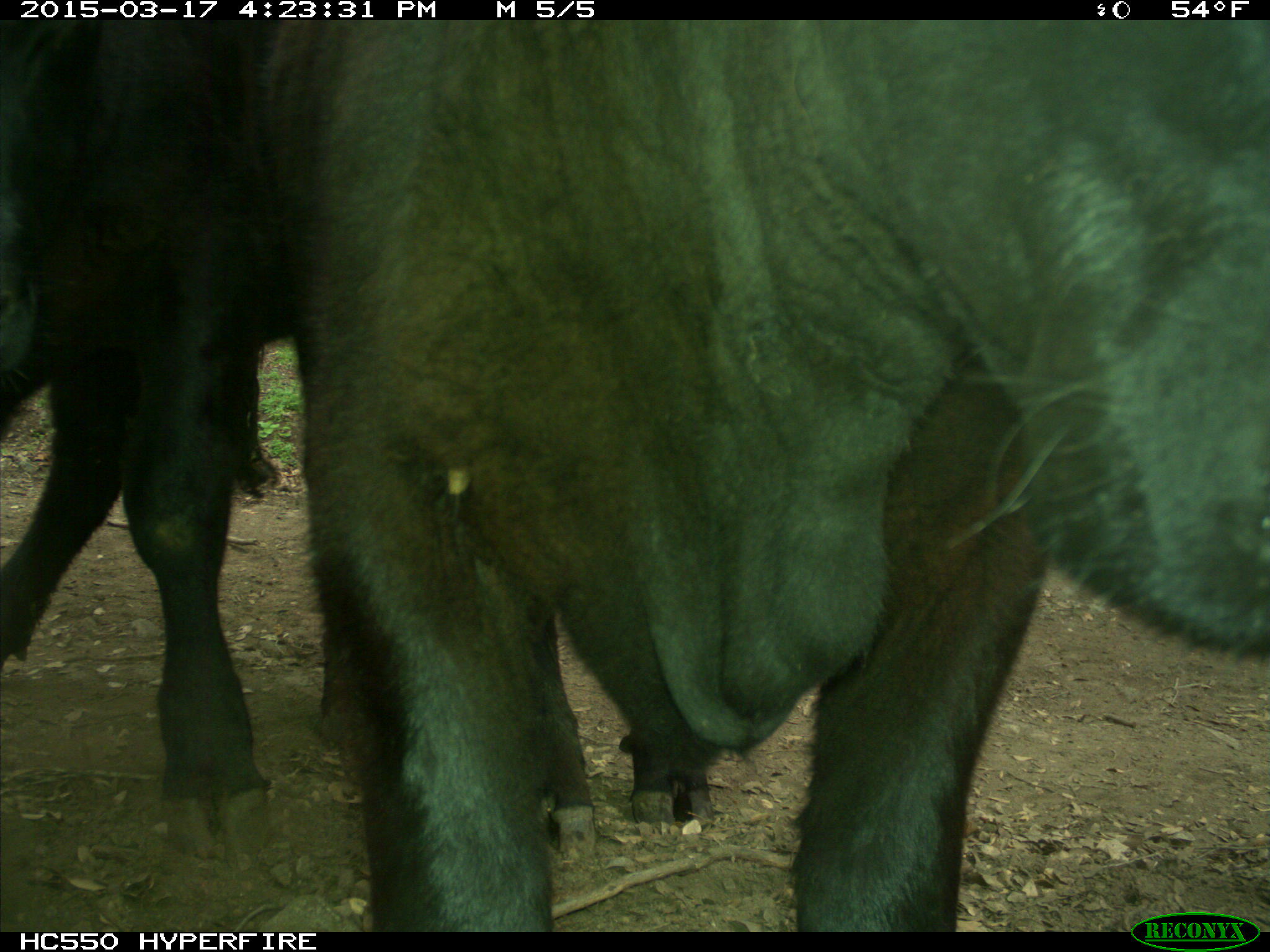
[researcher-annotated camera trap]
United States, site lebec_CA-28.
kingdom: Animalia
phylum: Chordata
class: Mammalia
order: Artiodactyla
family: Bovidae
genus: Bos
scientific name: Bos taurus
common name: domestic cow